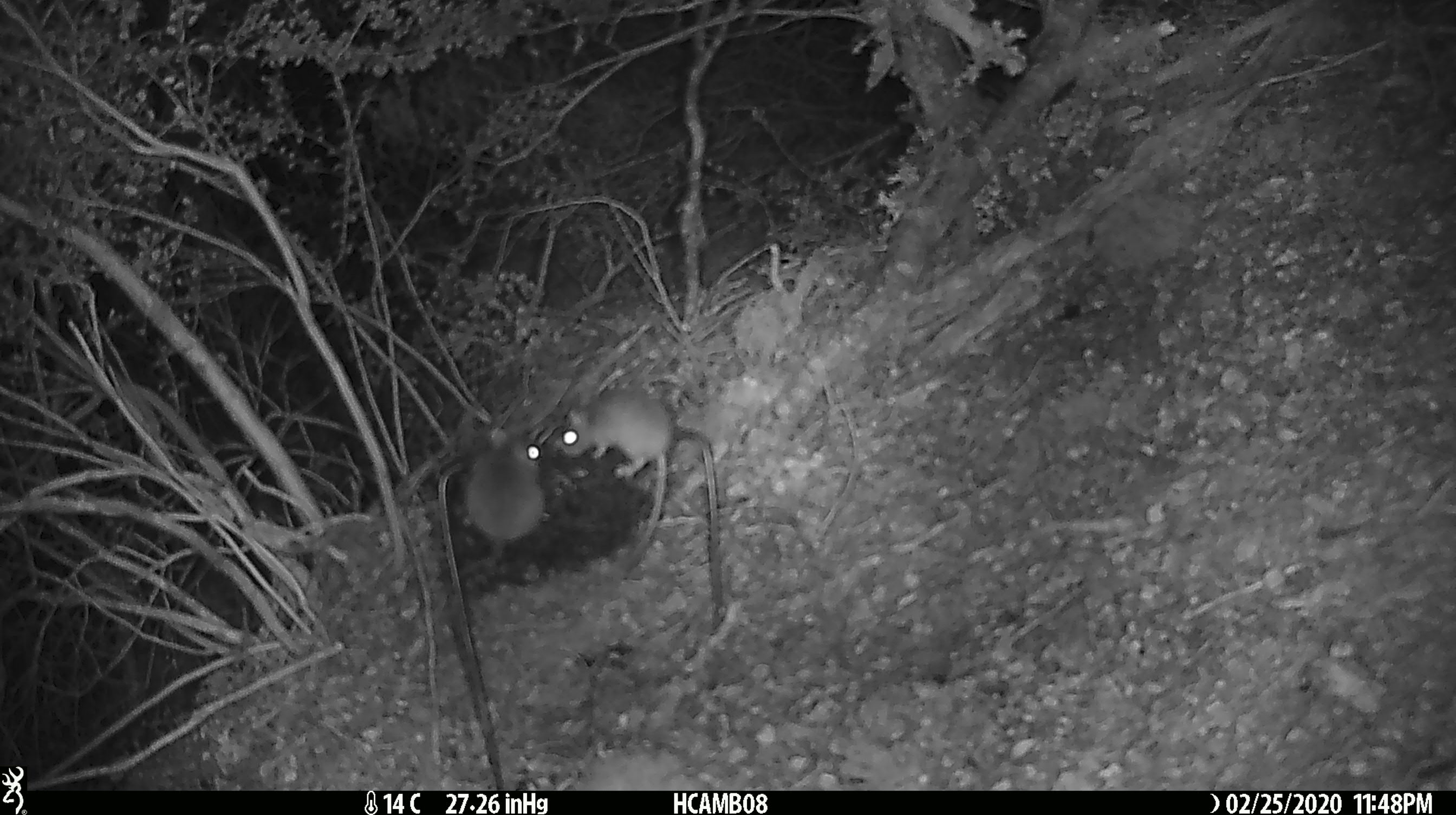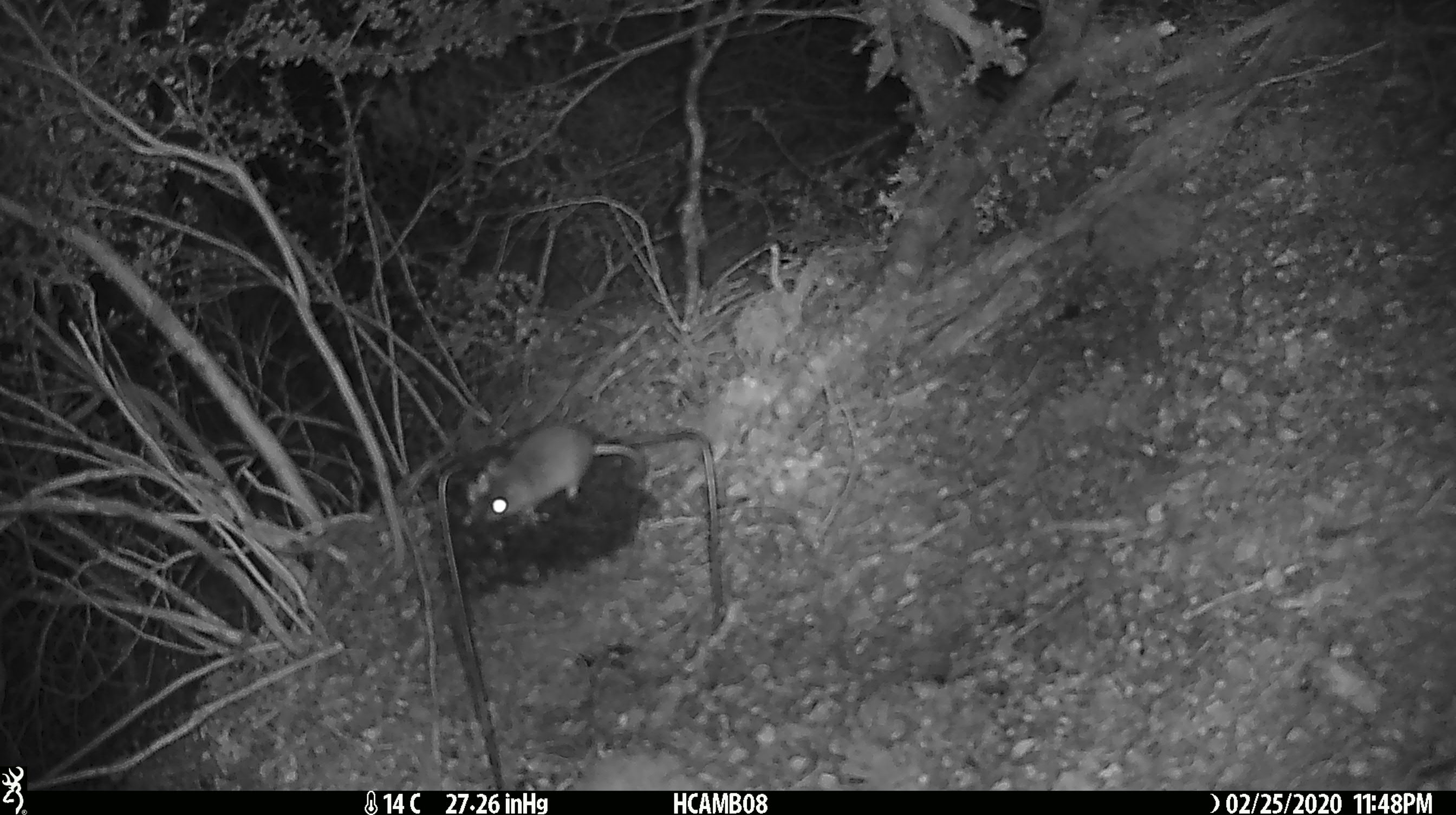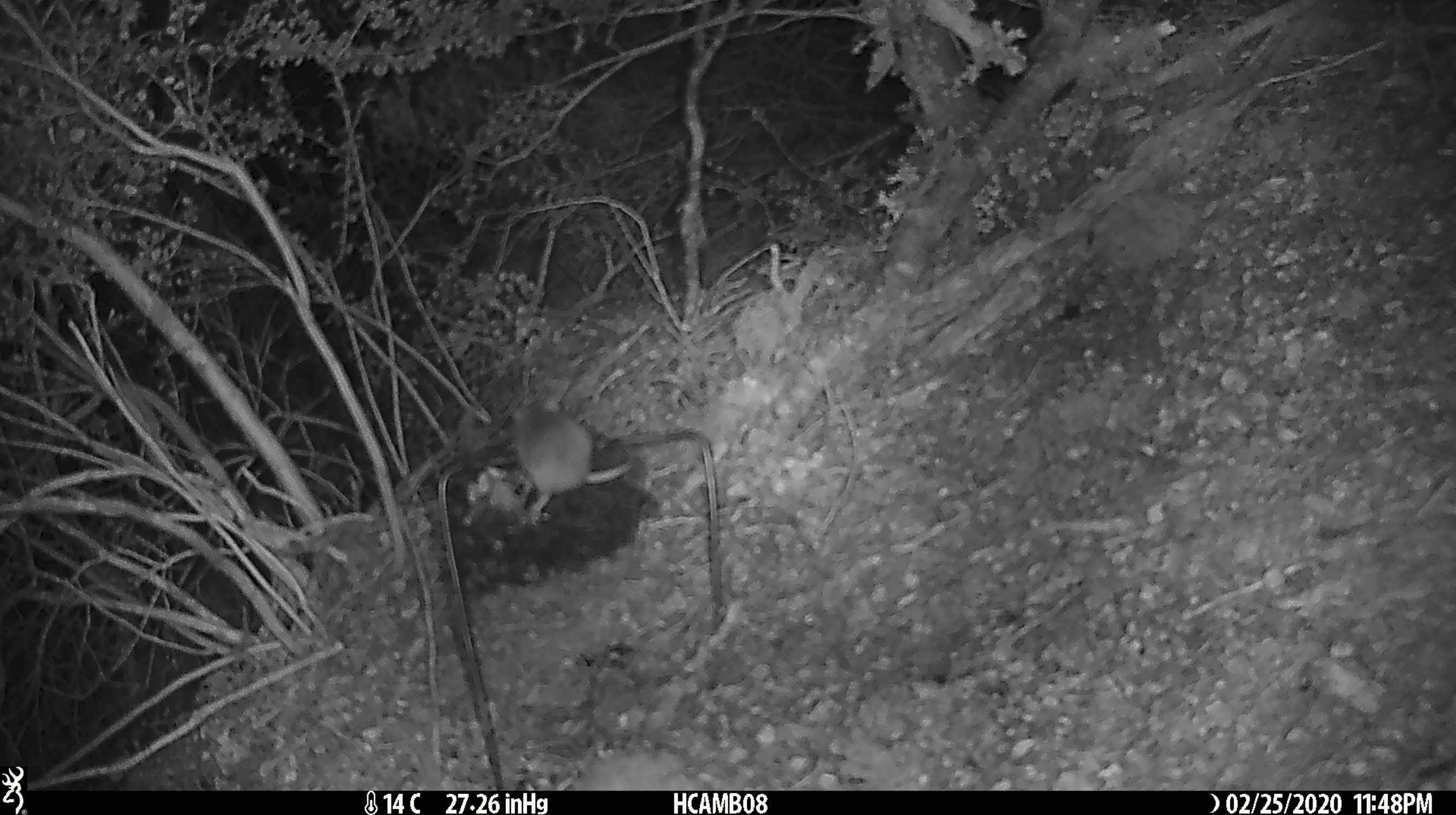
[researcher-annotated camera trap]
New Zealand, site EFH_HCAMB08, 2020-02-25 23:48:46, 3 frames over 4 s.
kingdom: Animalia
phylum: Chordata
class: Mammalia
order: Rodentia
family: Muridae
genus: Mus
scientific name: Mus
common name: mouse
Mouse (Mus).